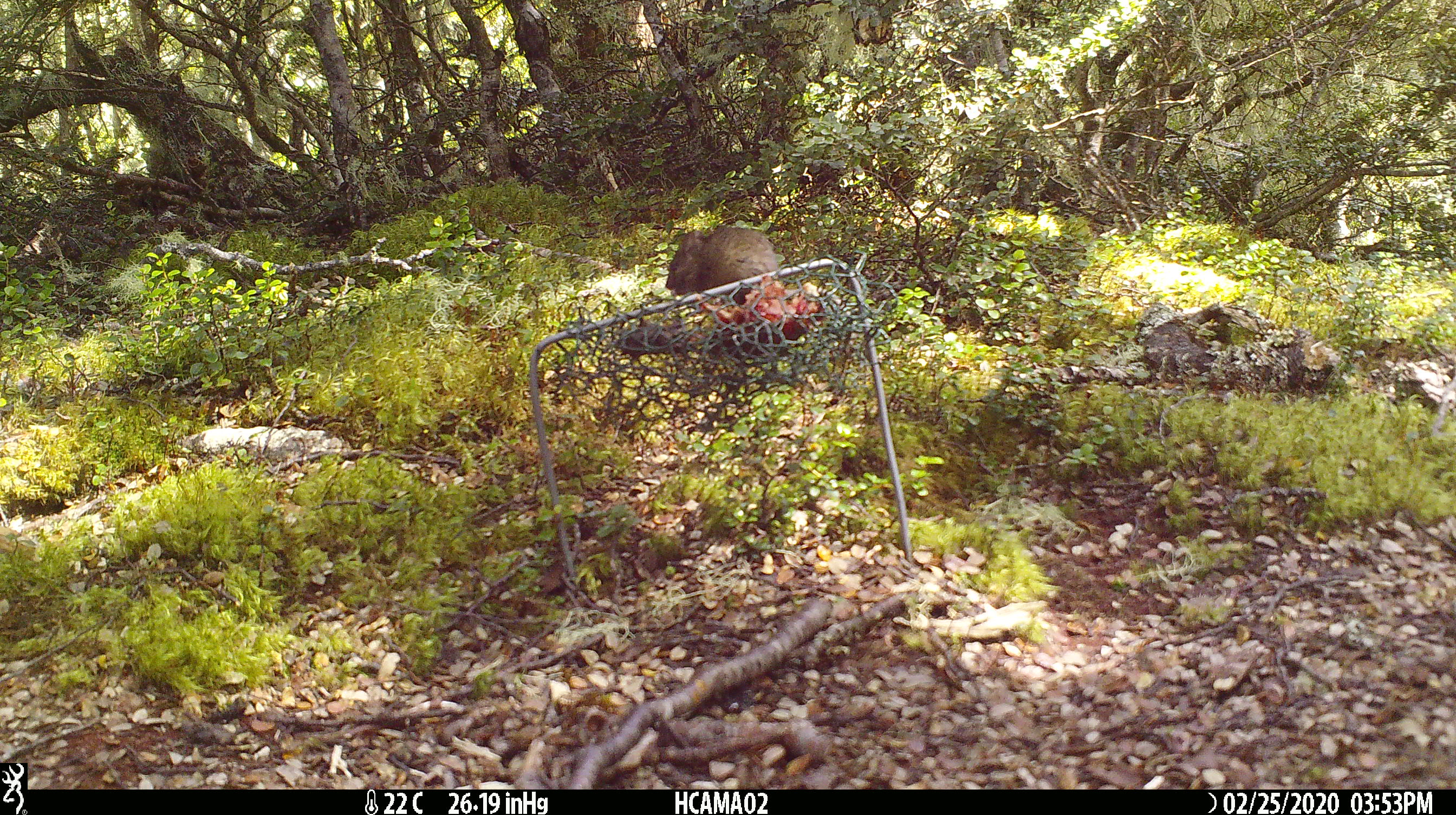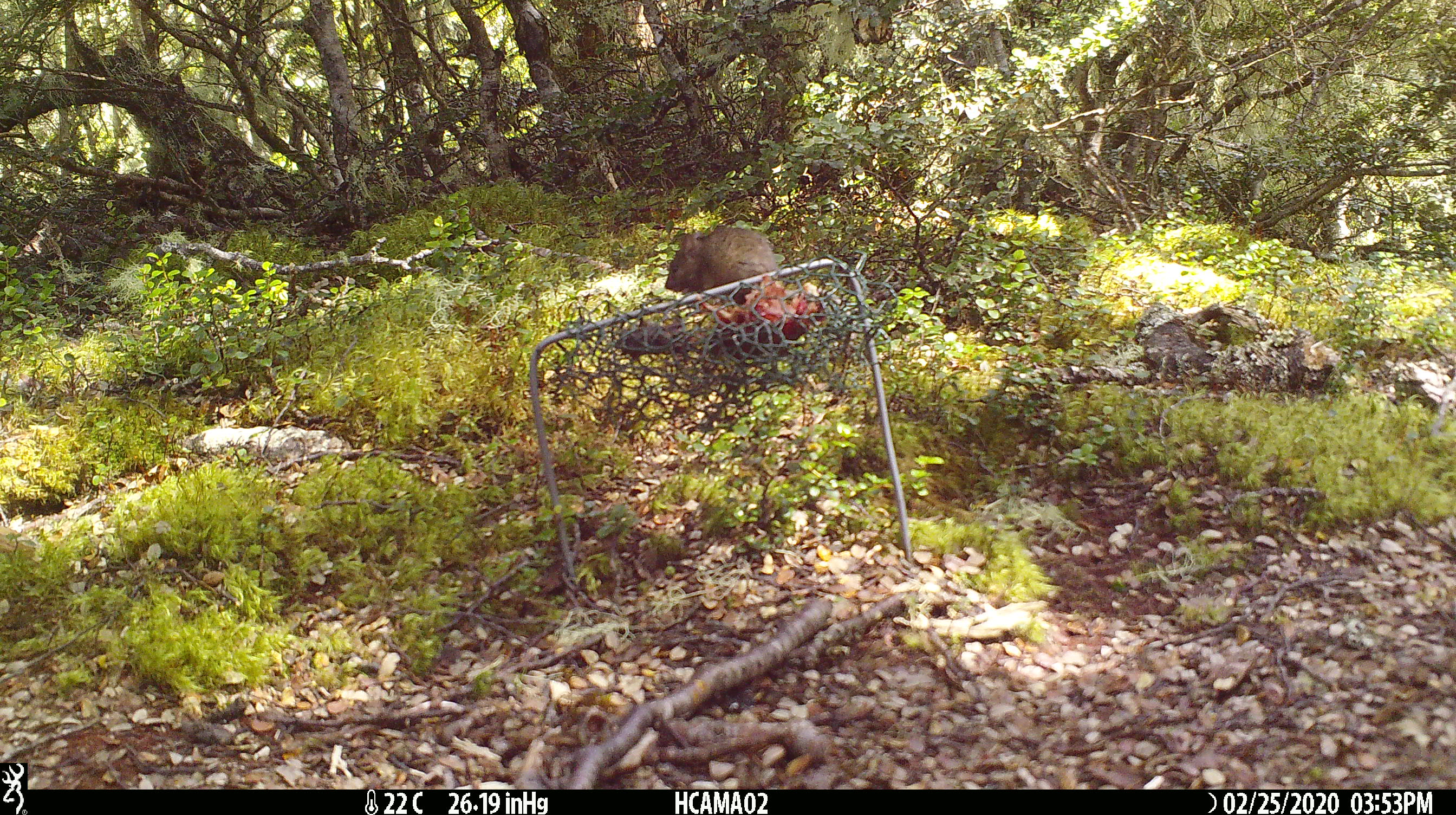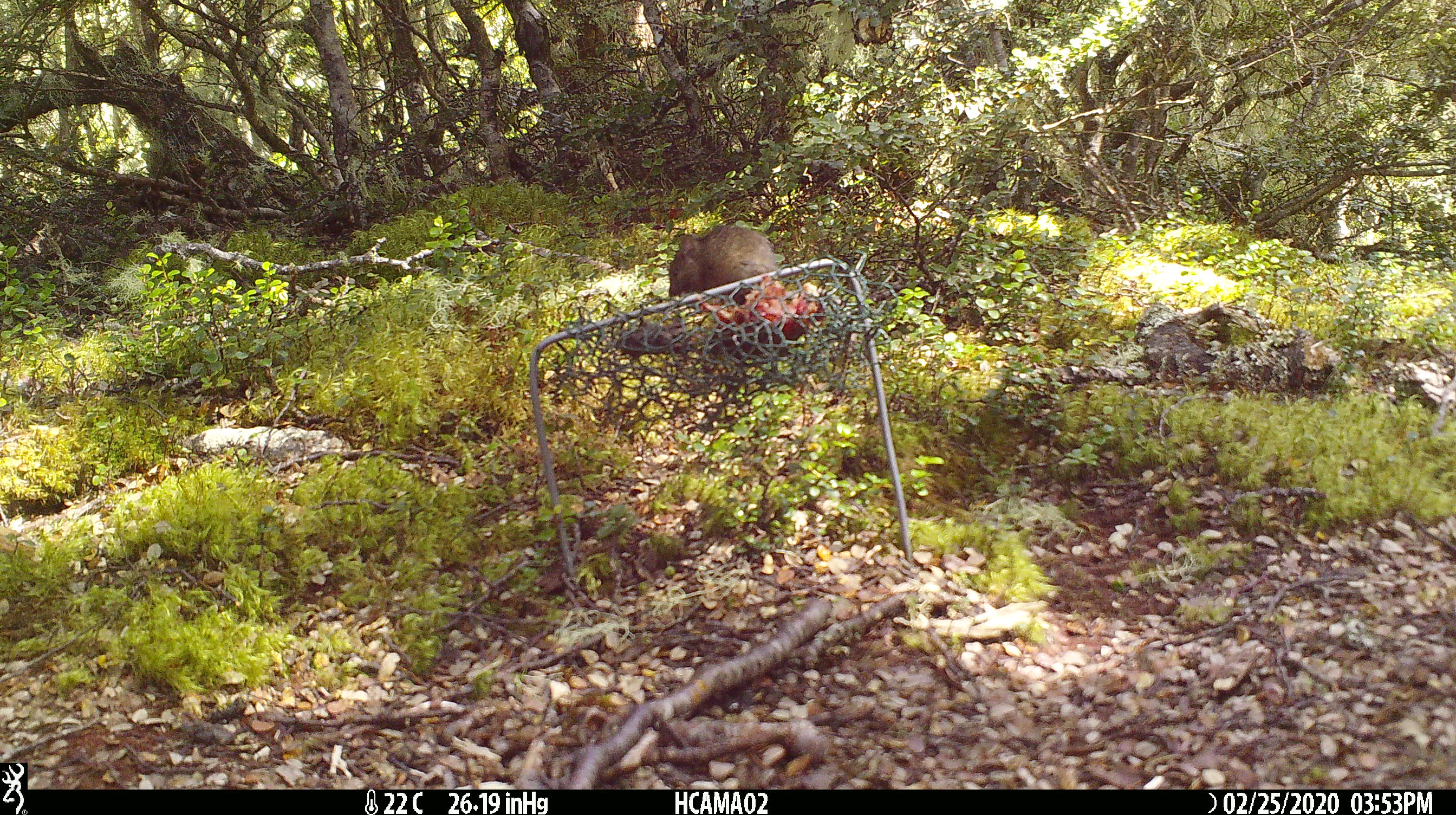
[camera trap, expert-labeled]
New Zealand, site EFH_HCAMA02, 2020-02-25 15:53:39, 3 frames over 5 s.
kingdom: Animalia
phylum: Chordata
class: Mammalia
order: Rodentia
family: Muridae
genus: Mus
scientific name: Mus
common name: mouse